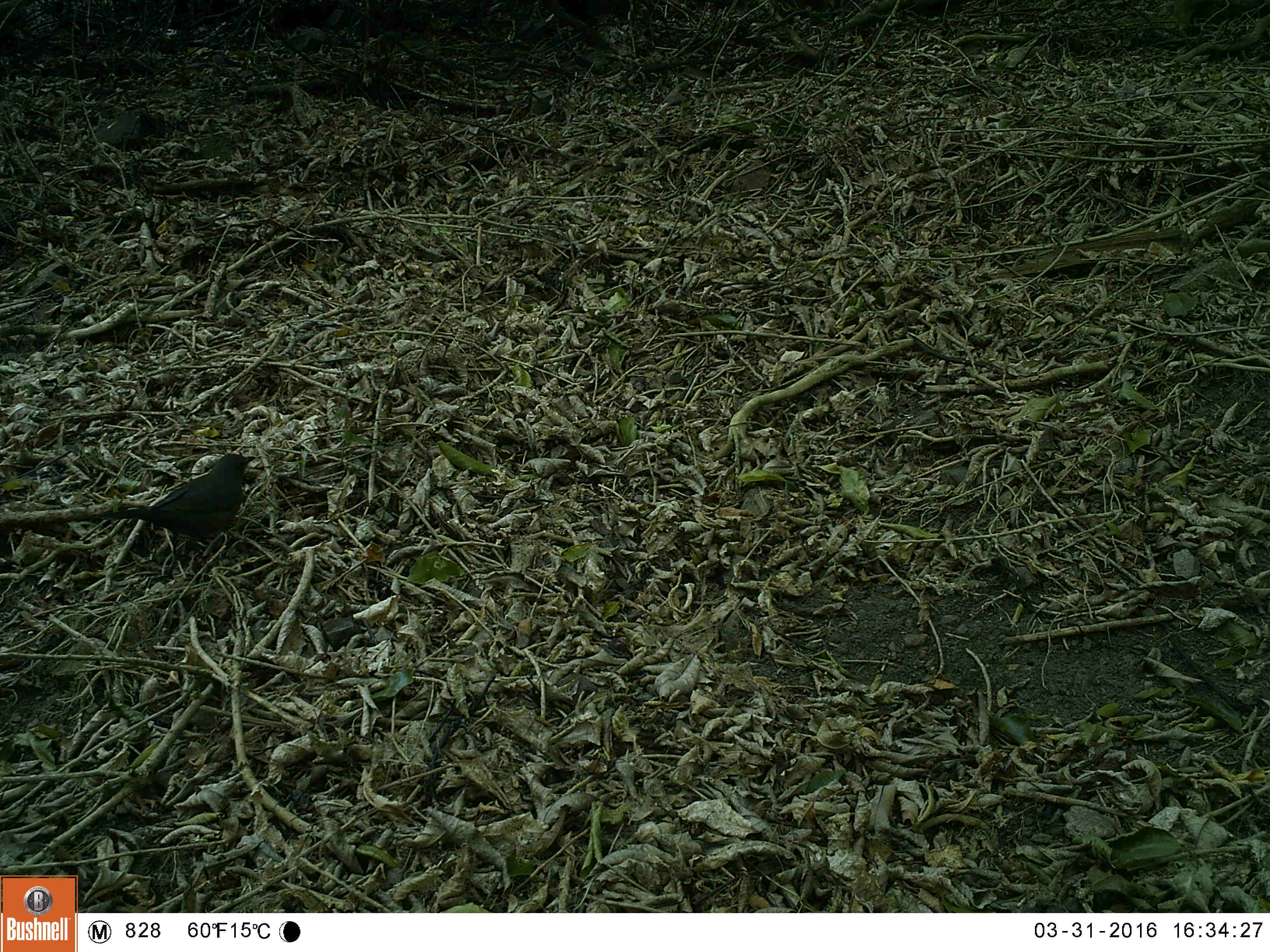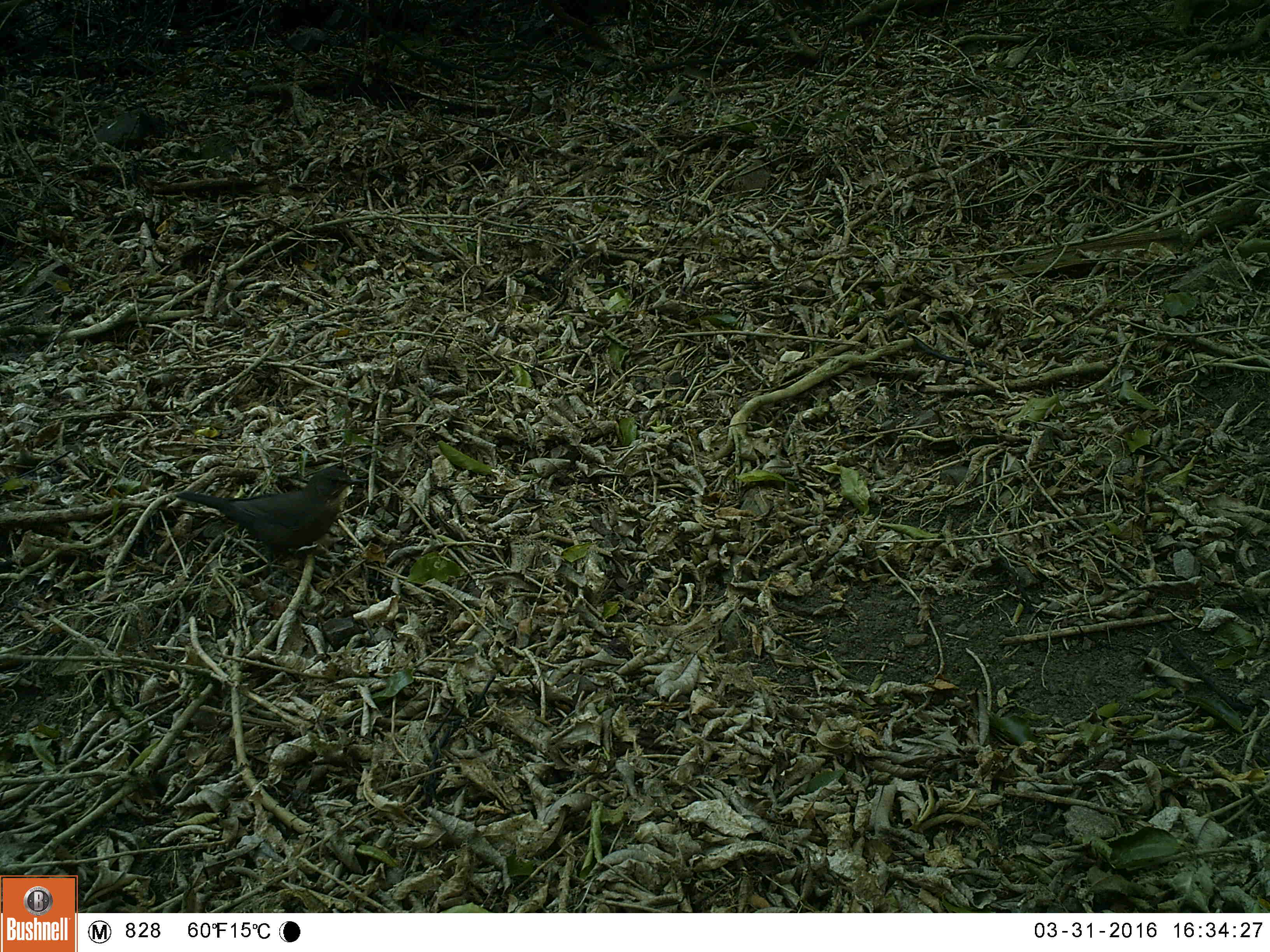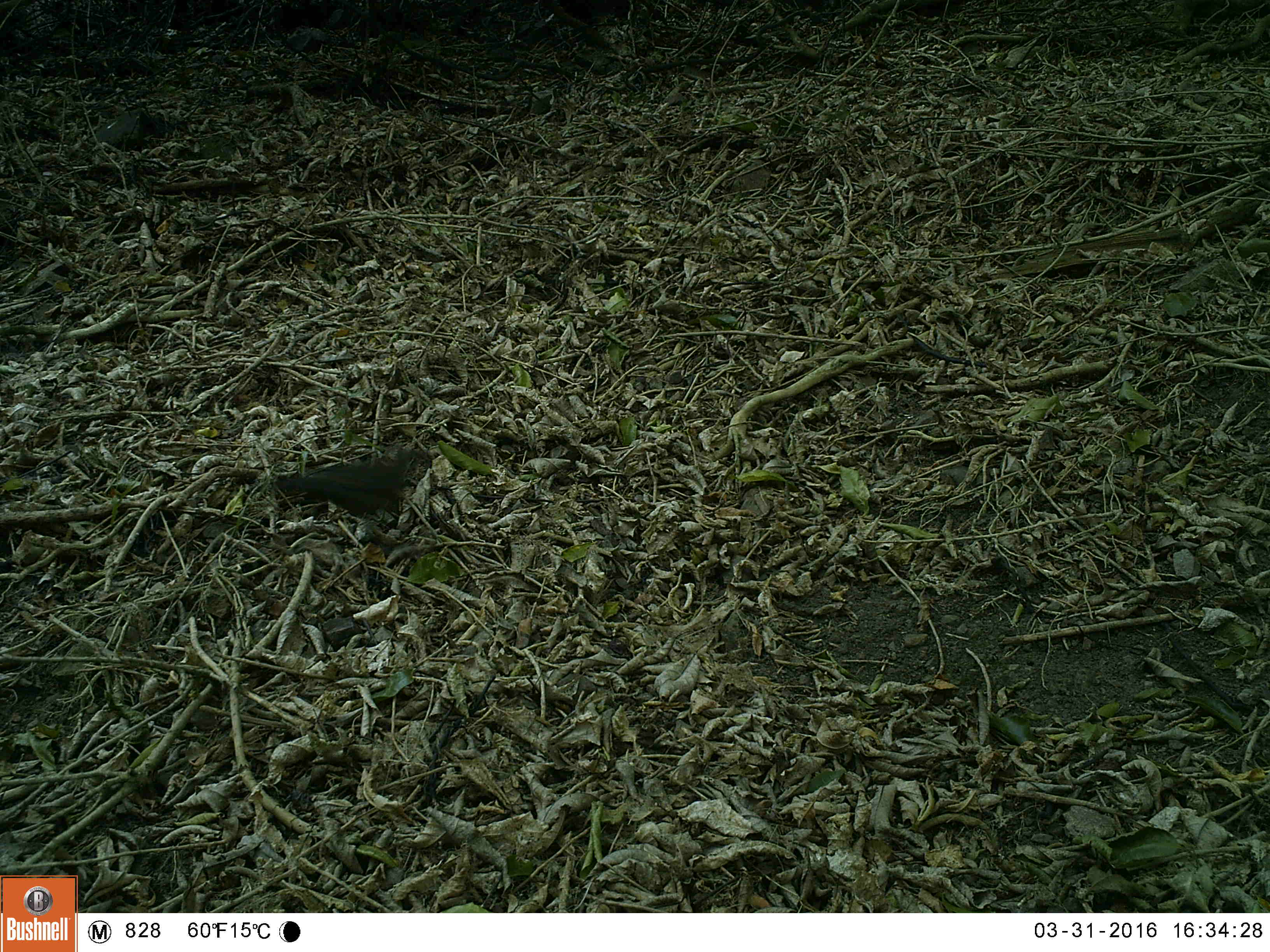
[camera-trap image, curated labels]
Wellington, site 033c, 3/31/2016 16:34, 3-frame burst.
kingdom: Animalia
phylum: Chordata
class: Aves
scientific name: Aves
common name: bird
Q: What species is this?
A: Bird (Aves).